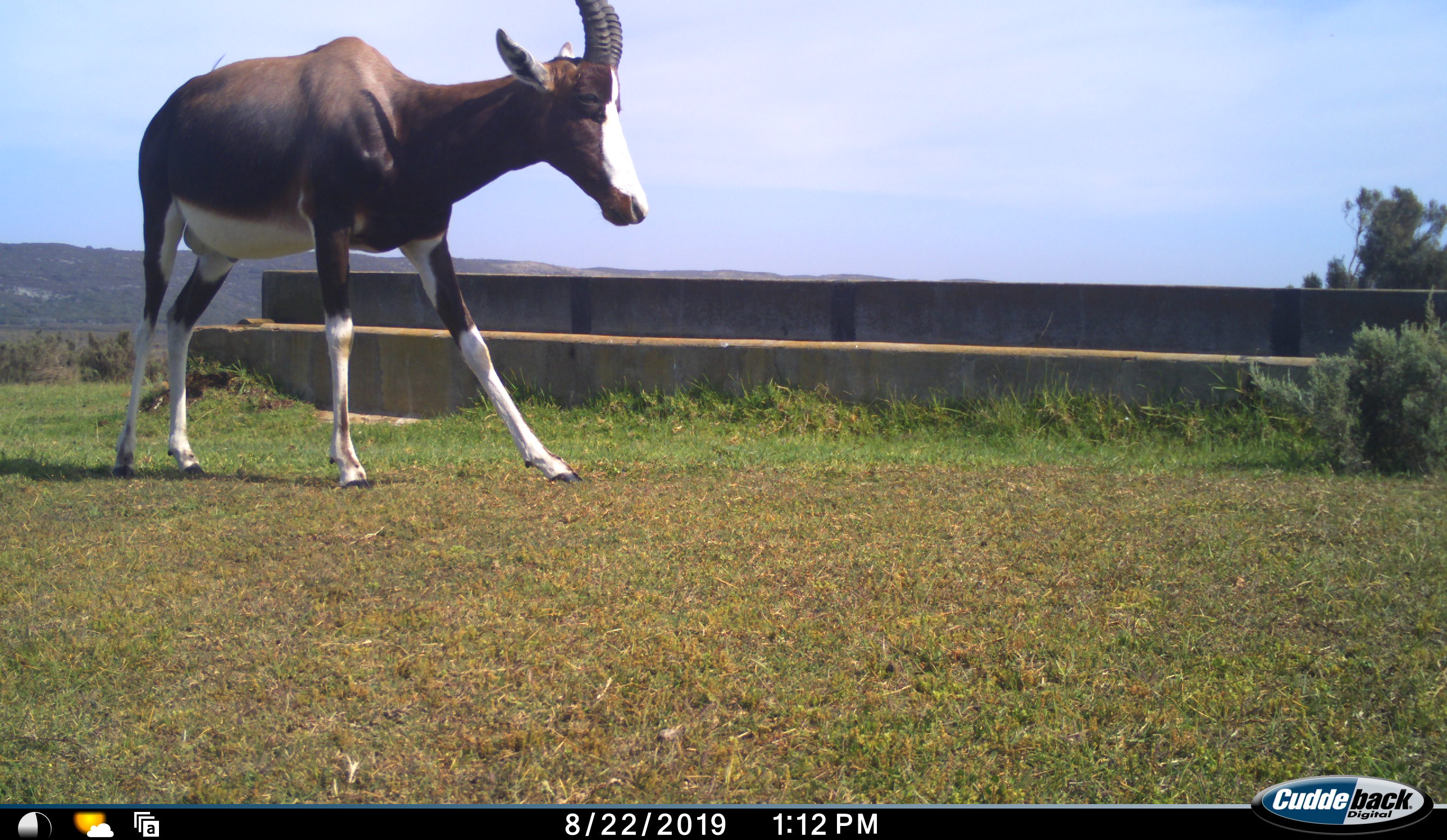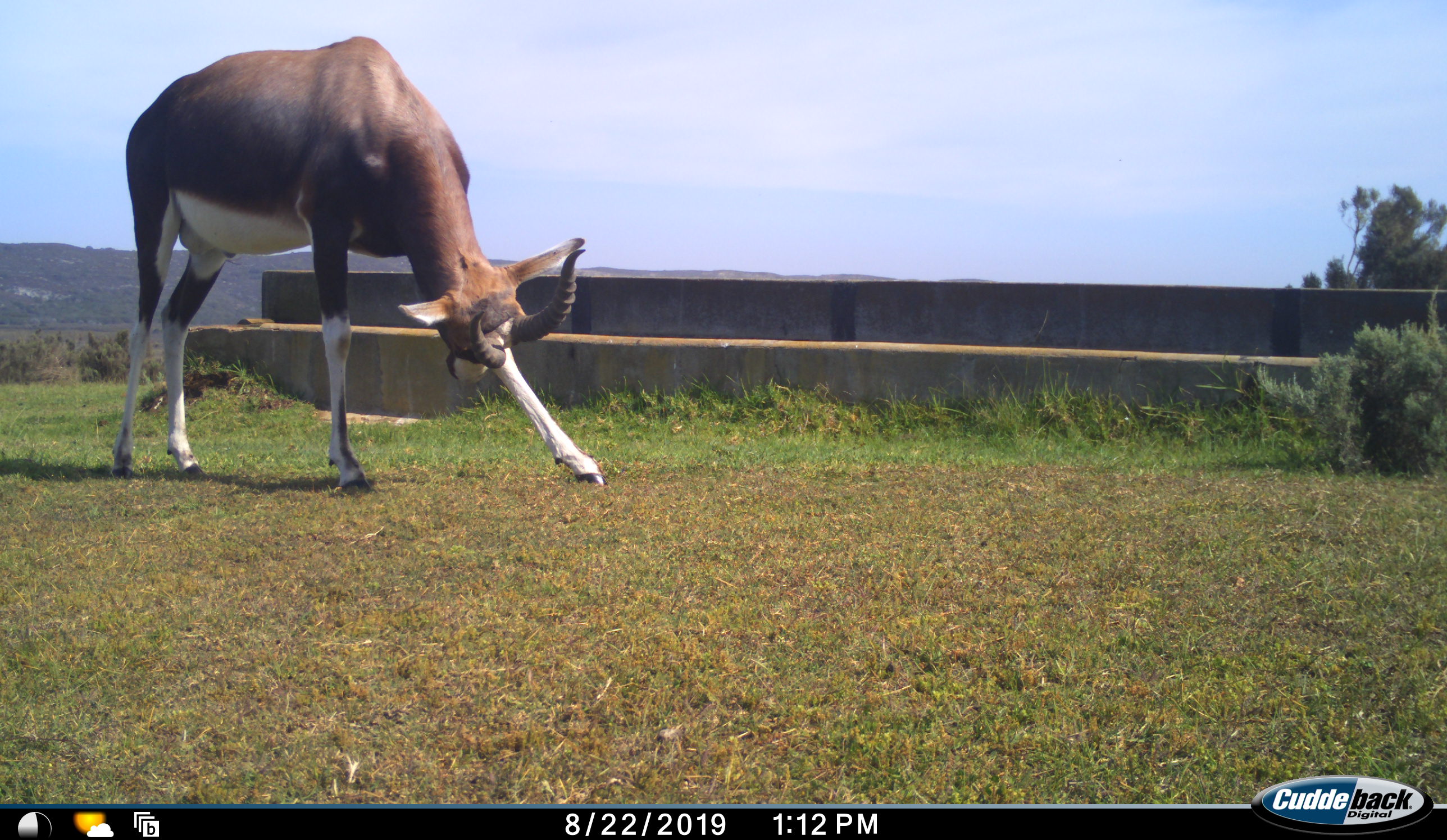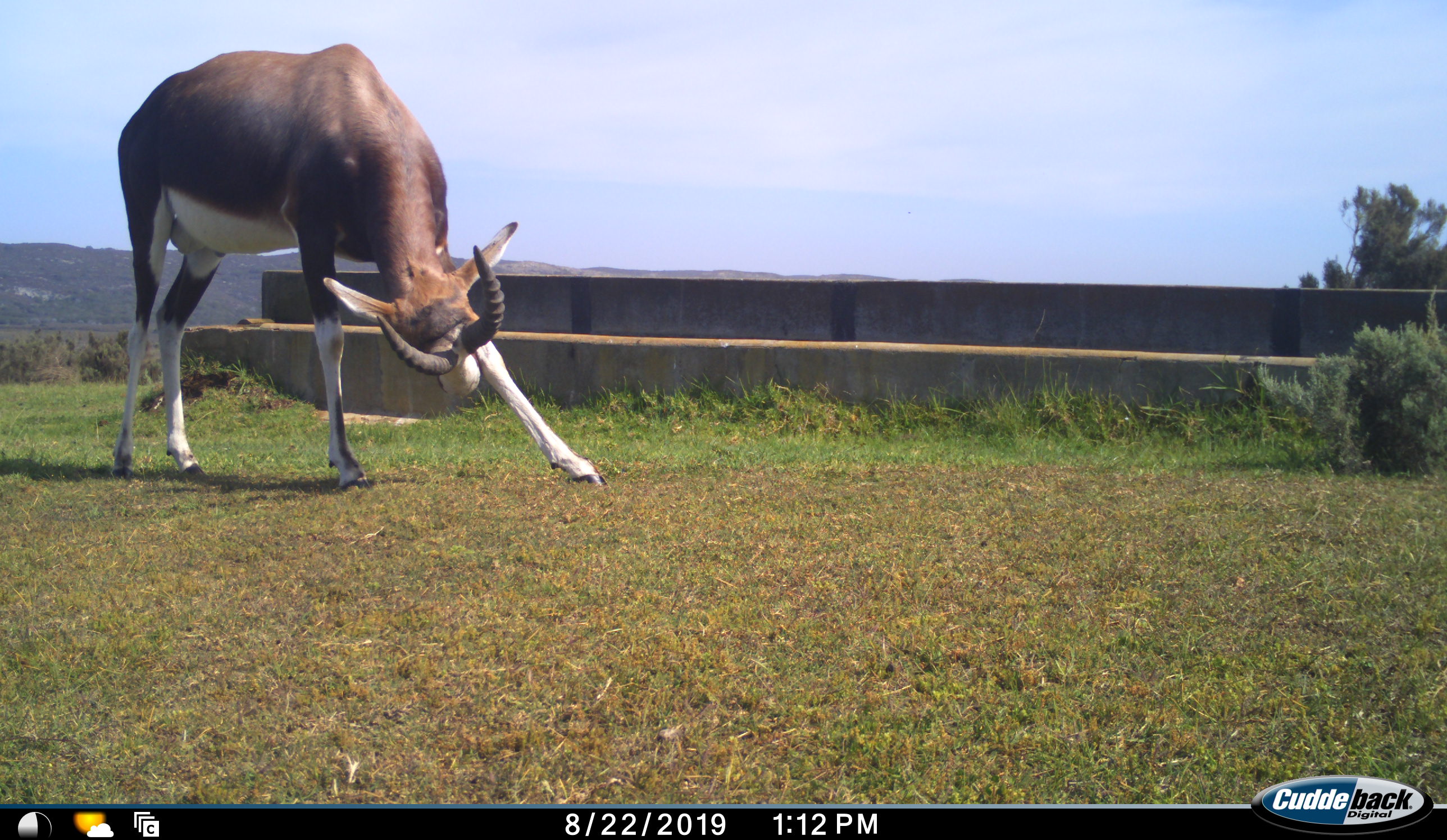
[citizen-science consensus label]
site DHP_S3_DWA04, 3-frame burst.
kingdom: Animalia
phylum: Chordata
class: Mammalia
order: Artiodactyla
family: Bovidae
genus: Damaliscus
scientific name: Damaliscus pygargus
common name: bontebok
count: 1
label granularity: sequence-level